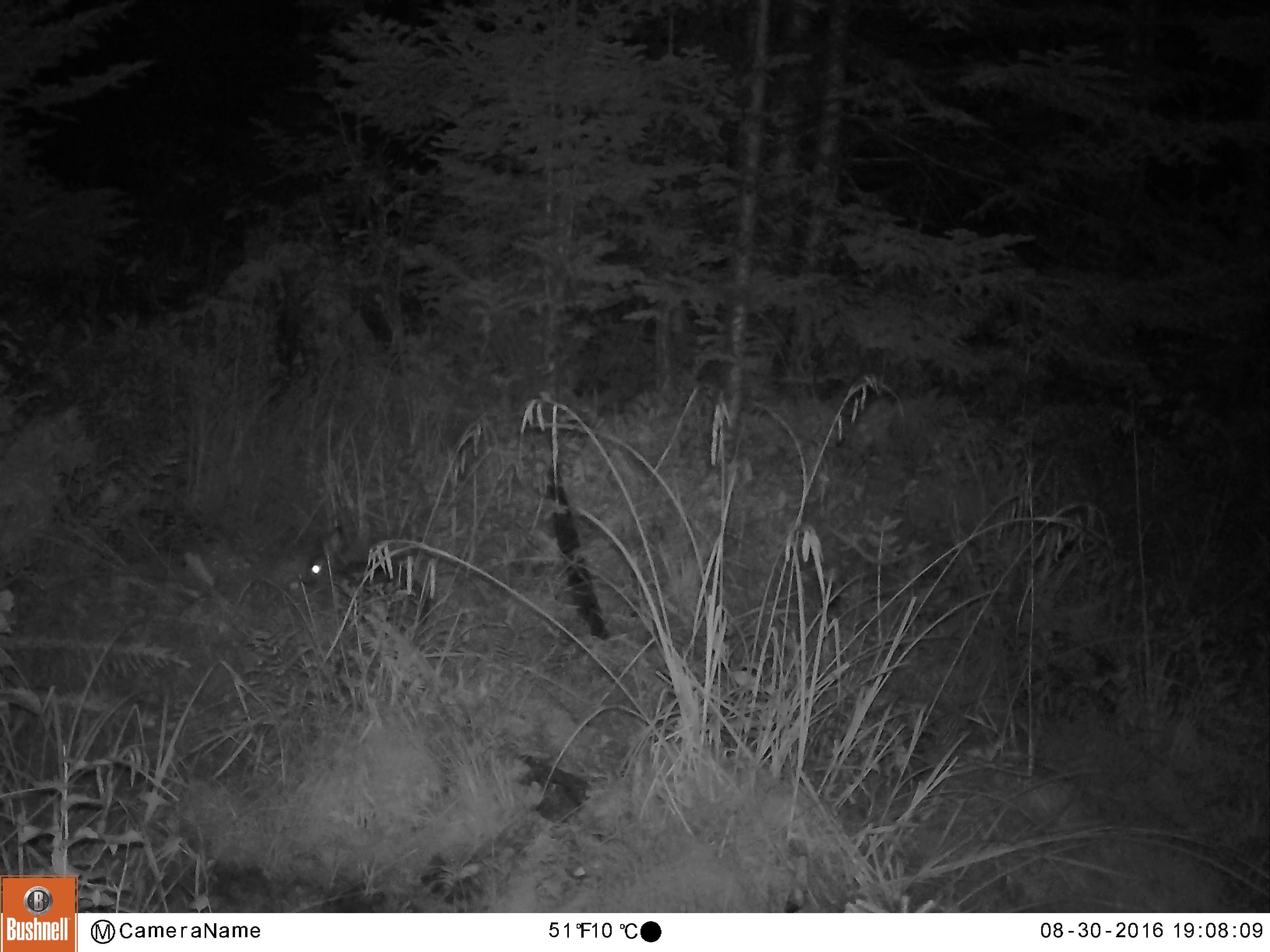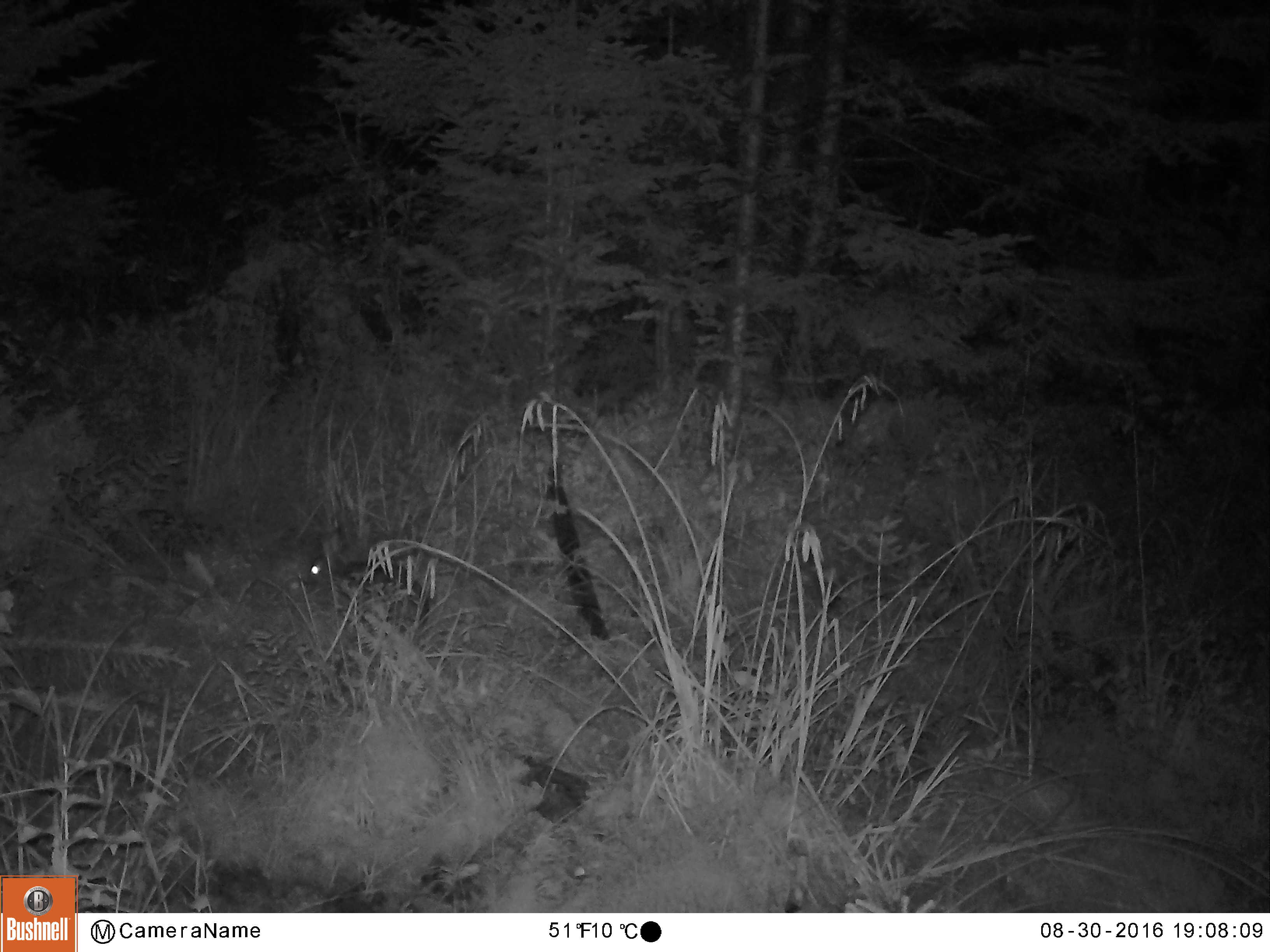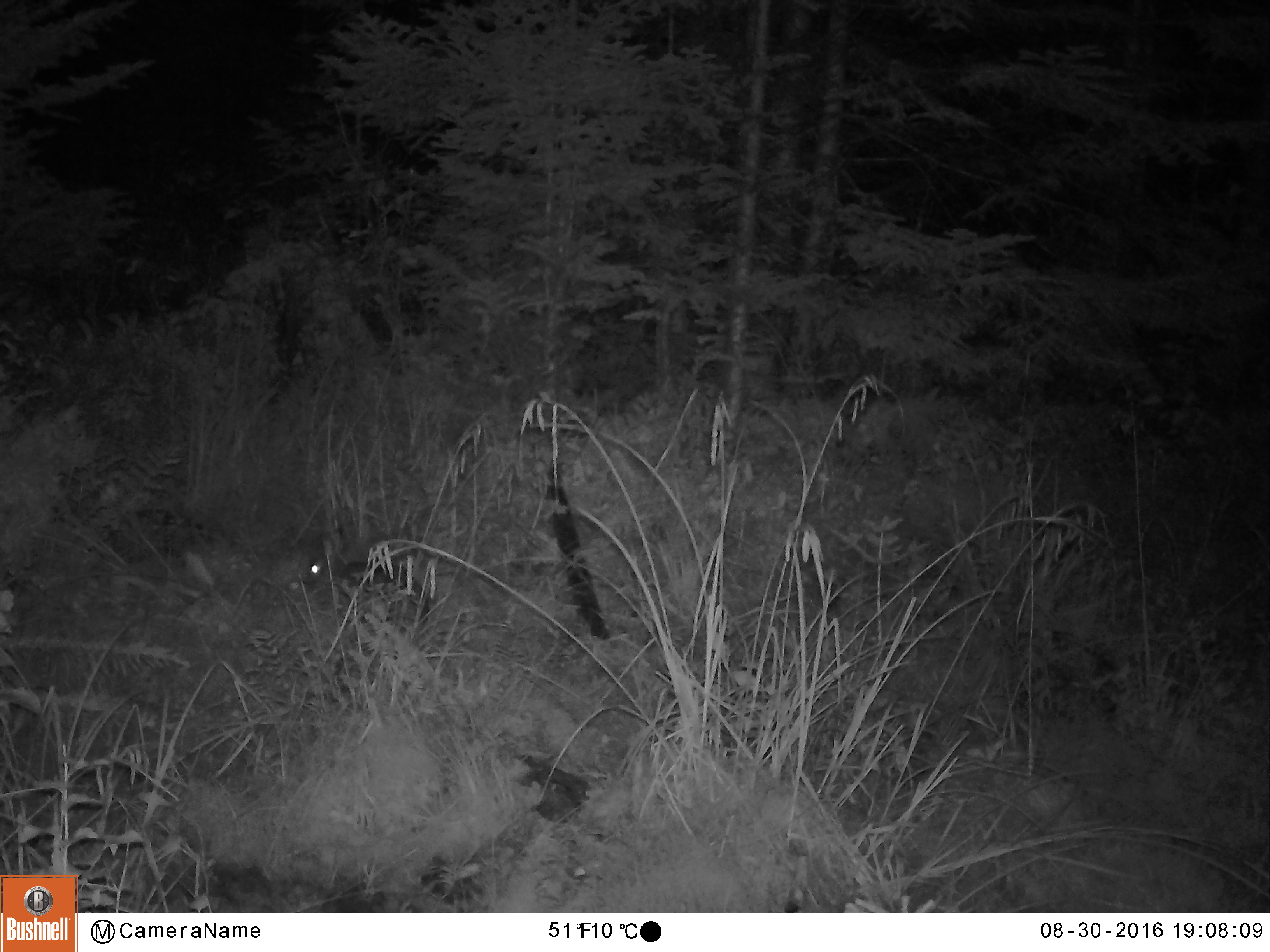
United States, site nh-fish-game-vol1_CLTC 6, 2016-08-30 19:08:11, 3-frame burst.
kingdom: Animalia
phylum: Chordata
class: Mammalia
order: Lagomorpha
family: Leporidae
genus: Lepus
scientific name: Lepus americanus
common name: snowshoe hare